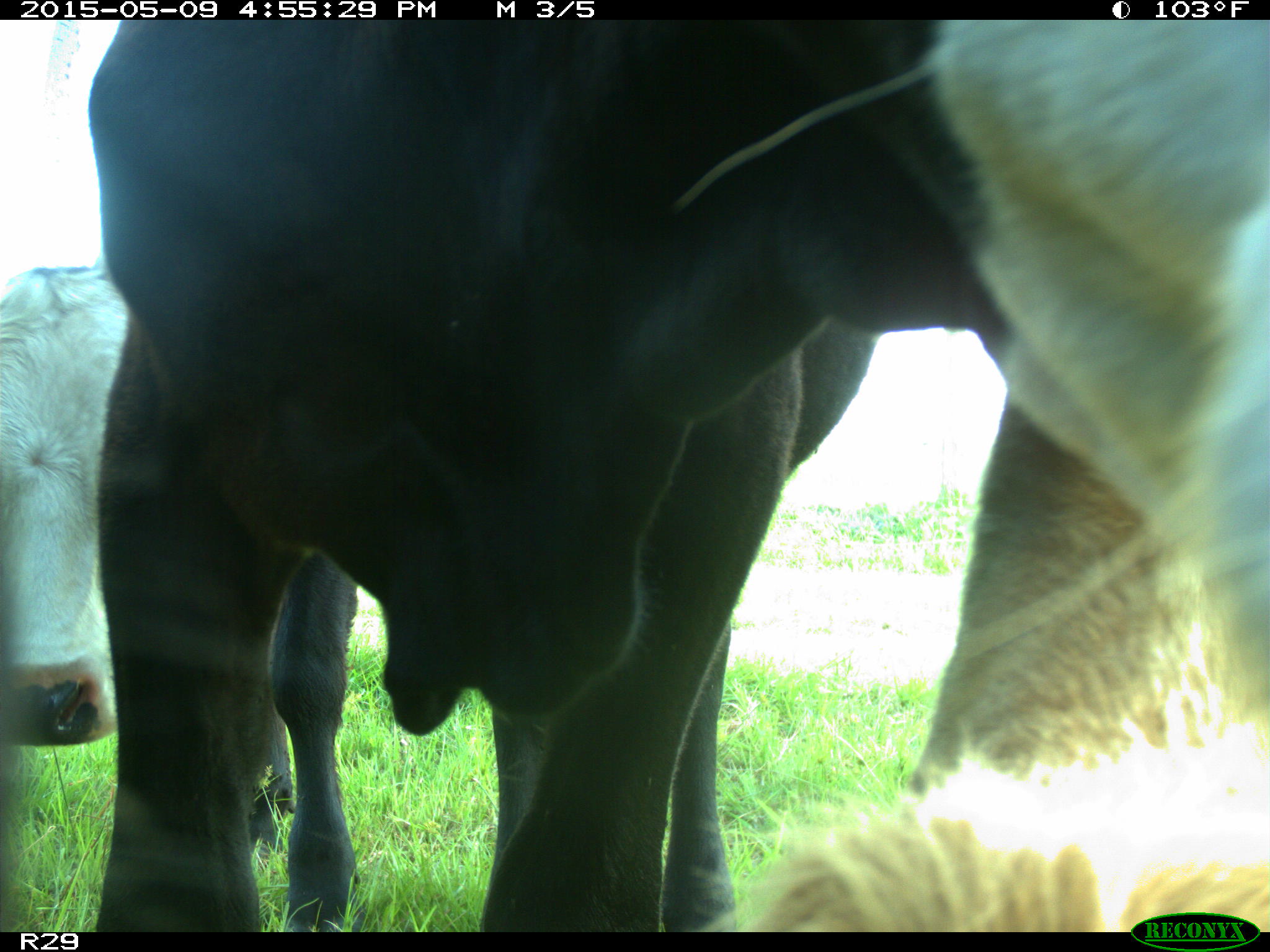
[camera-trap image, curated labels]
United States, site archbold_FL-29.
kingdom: Animalia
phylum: Chordata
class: Mammalia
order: Artiodactyla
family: Bovidae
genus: Bos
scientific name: Bos taurus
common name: domestic cow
Bos taurus (domestic cow).